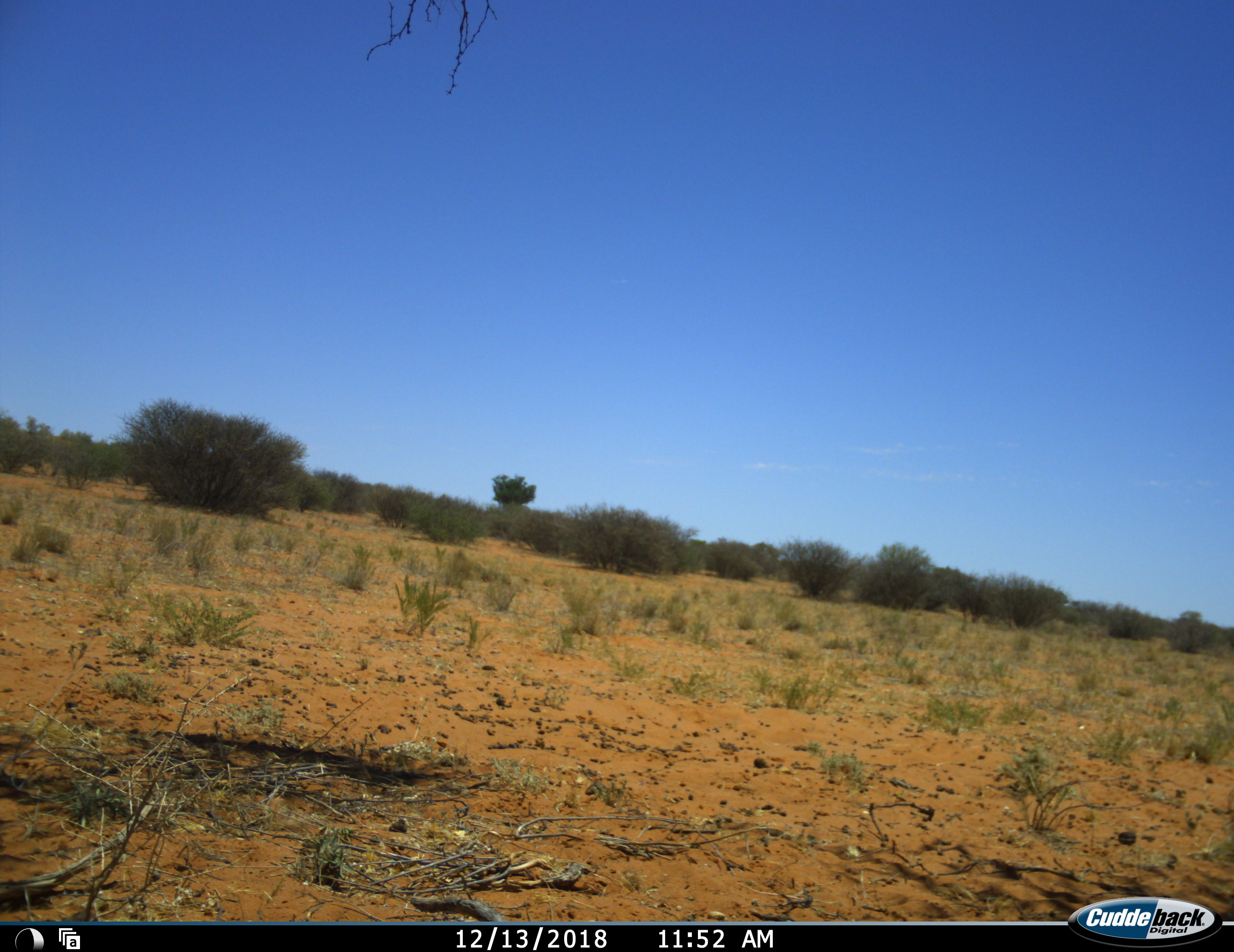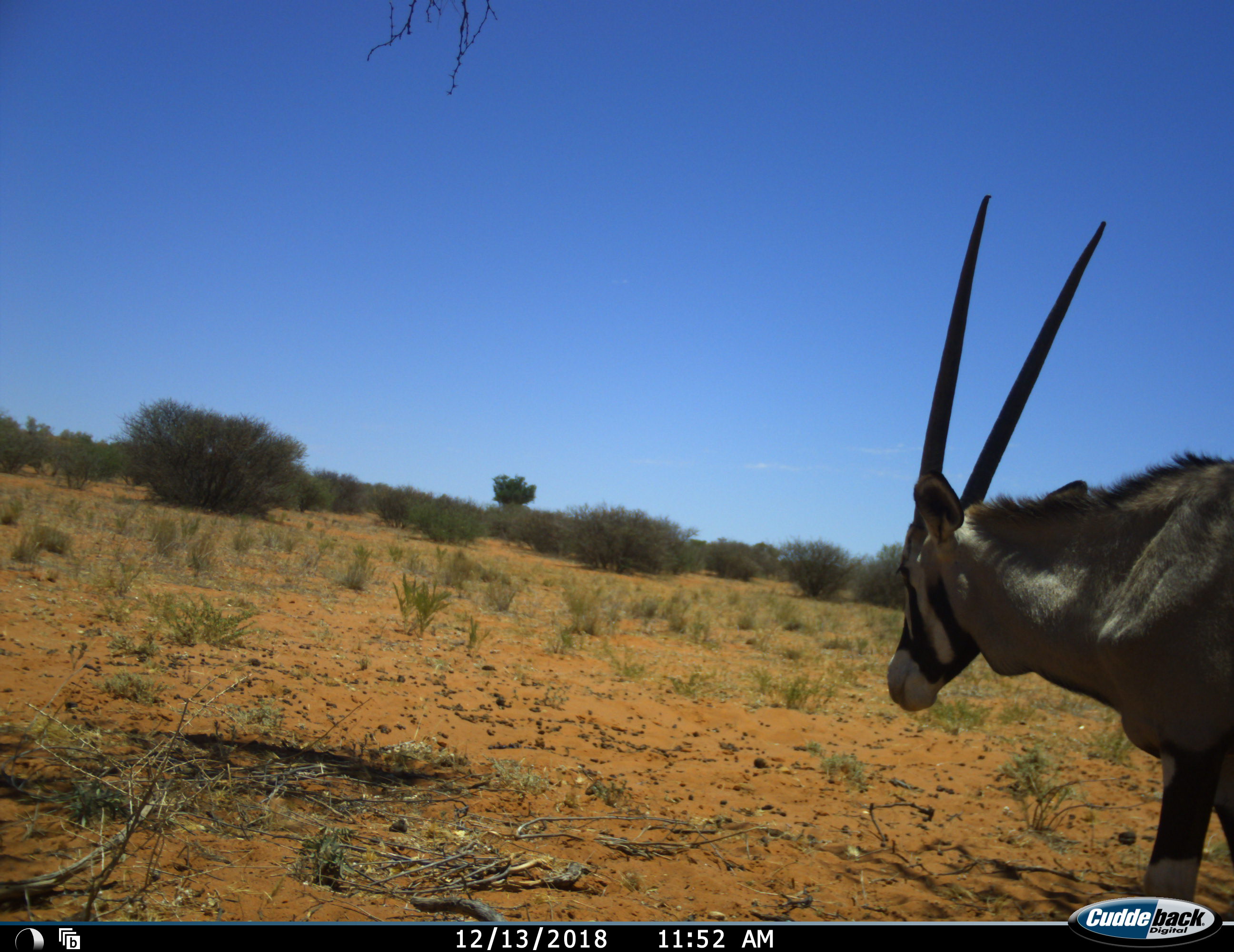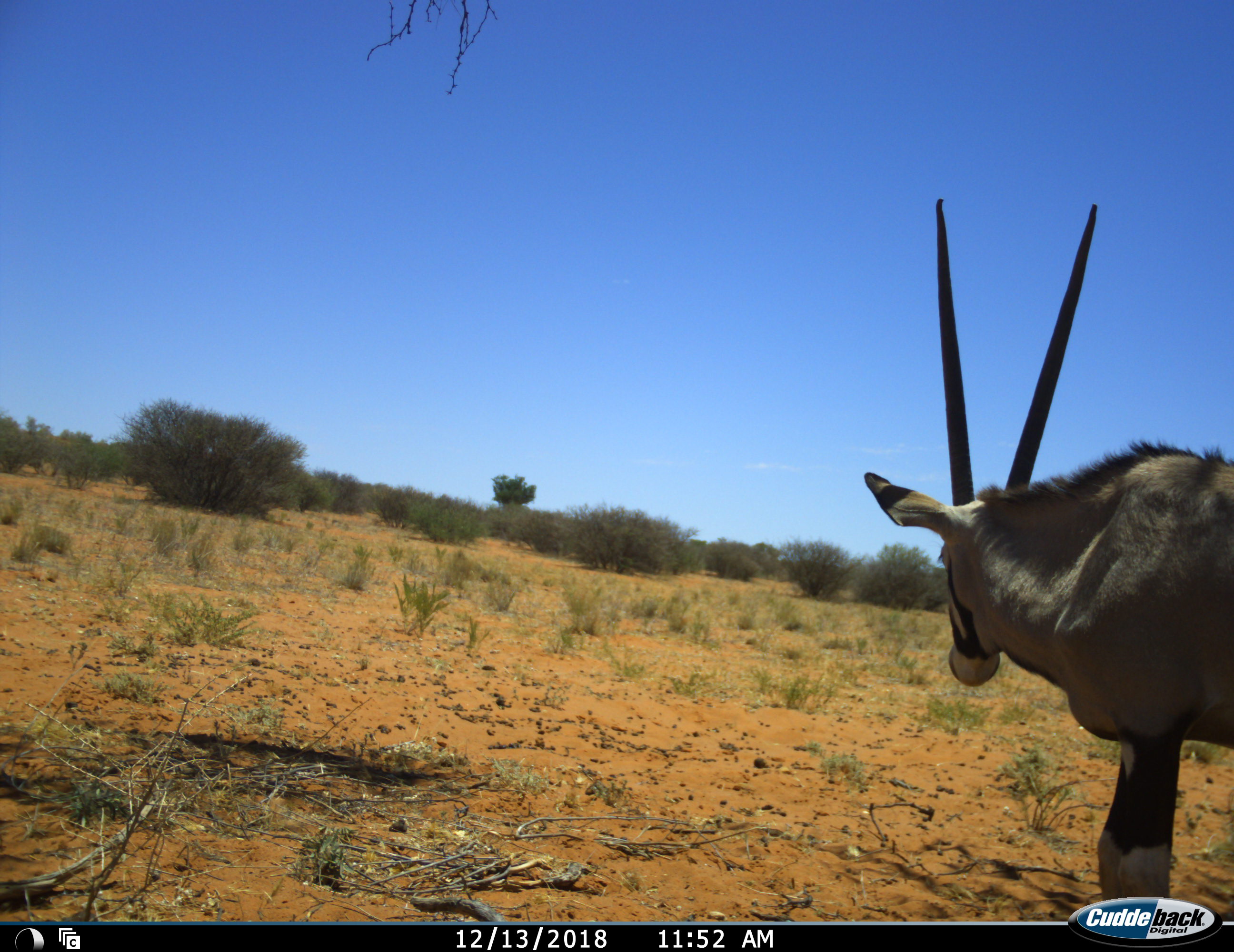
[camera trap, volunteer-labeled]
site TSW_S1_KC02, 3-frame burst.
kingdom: Animalia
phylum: Chordata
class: Mammalia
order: Artiodactyla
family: Bovidae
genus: Oryx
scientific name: Oryx gazella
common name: gemsbok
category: oryx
Oryx (gemsbok) (Oryx gazella), count 1. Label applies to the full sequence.